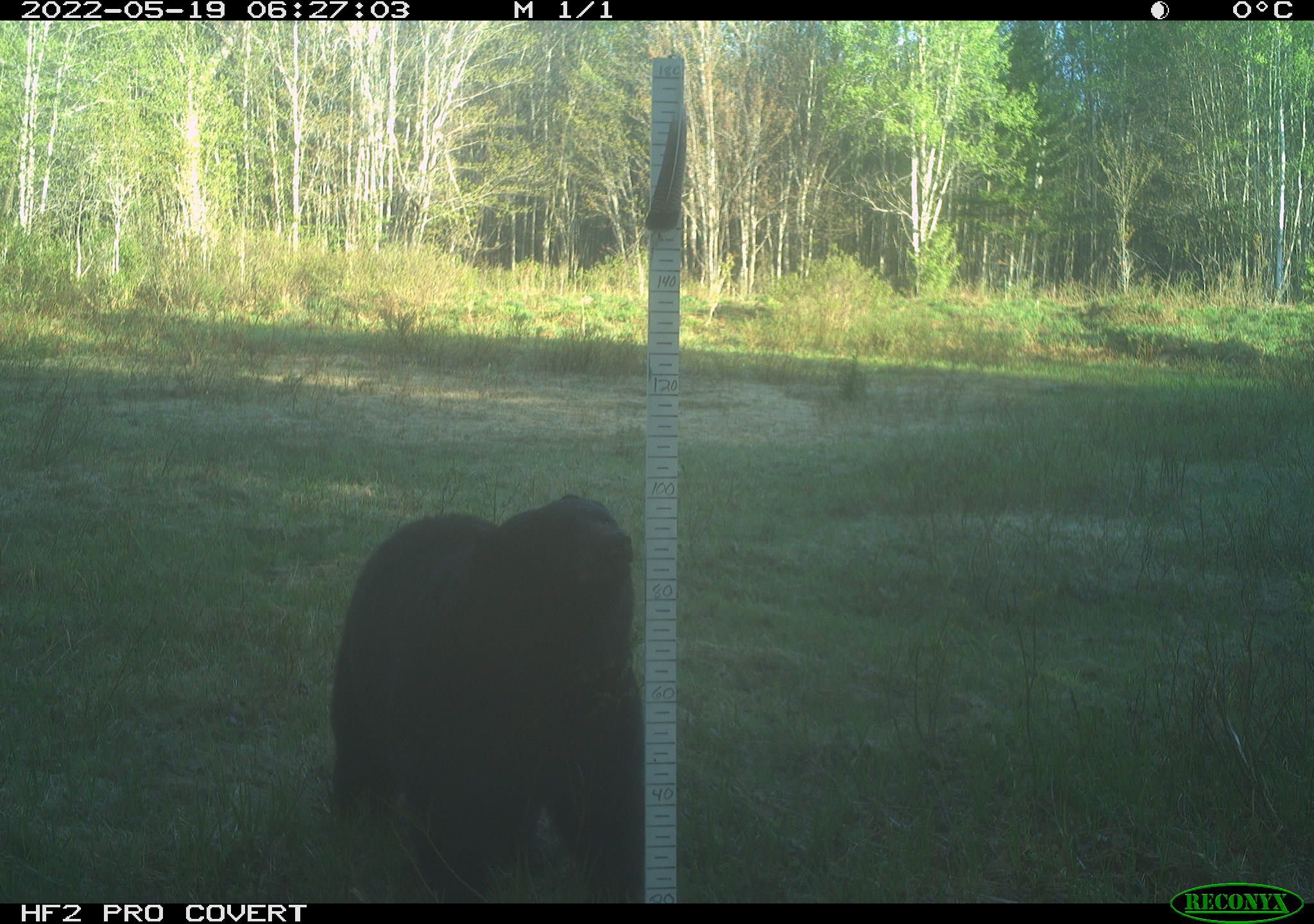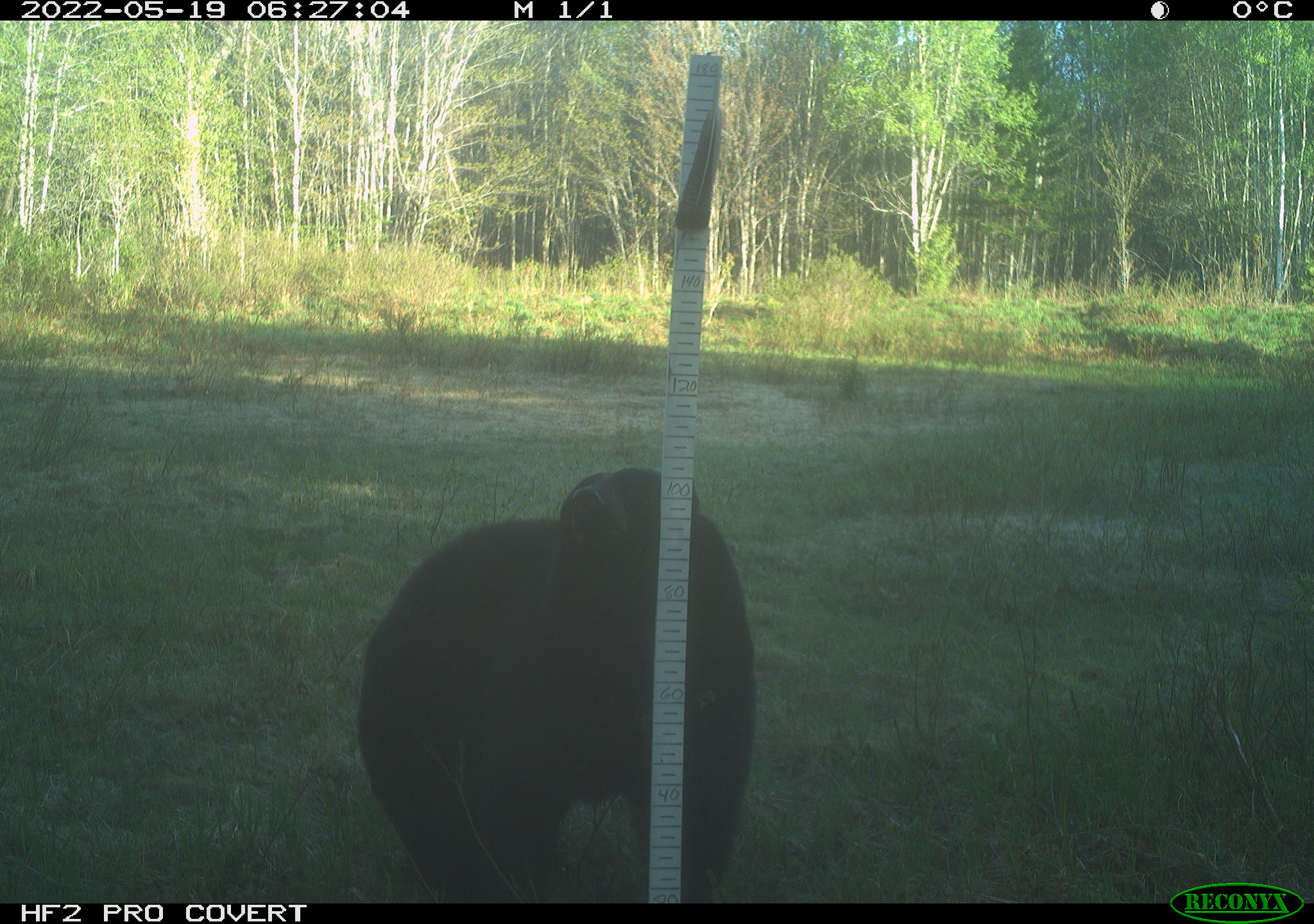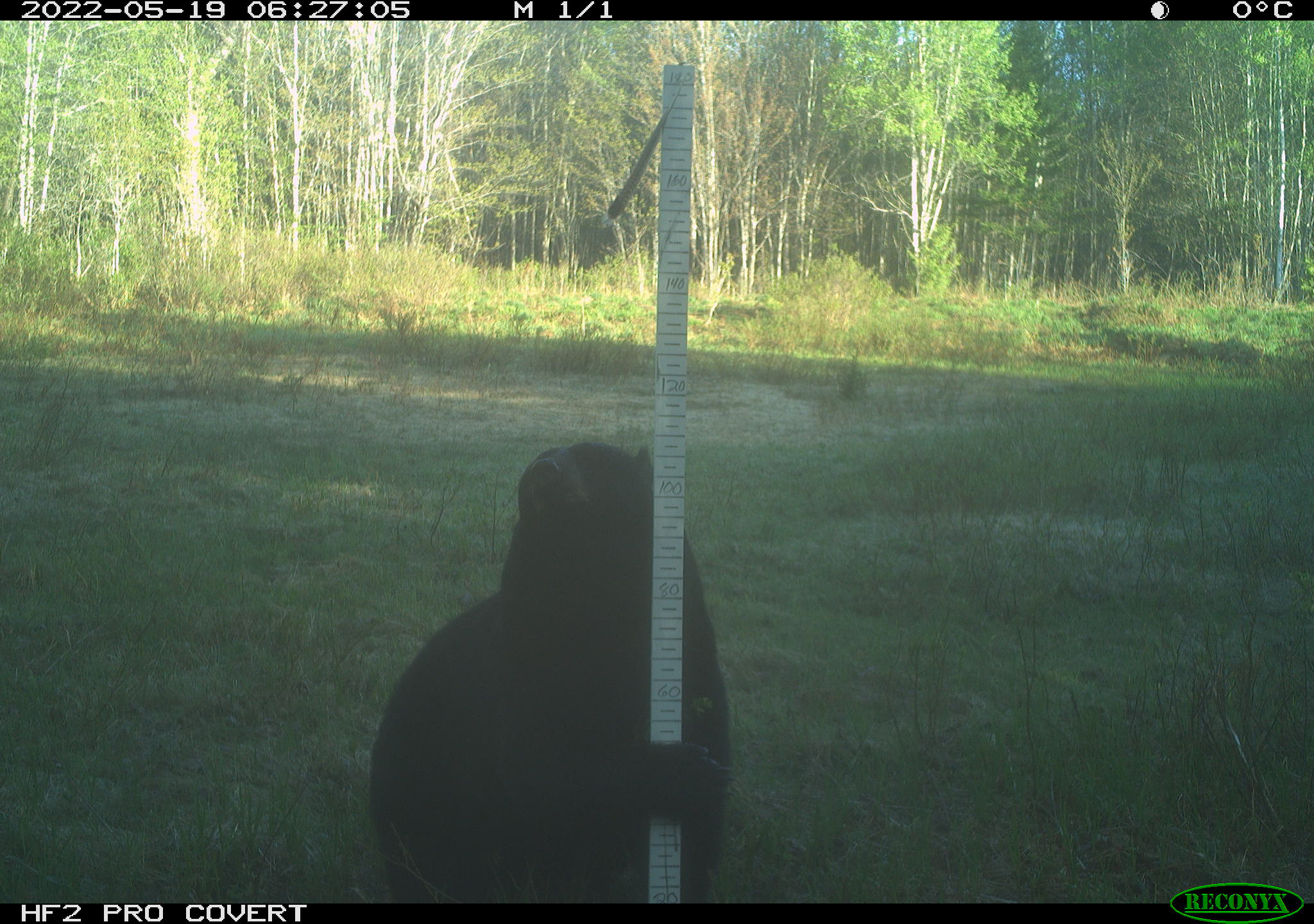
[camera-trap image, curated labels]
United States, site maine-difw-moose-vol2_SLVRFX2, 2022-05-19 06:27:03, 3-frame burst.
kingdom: Animalia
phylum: Chordata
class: Mammalia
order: Carnivora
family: Ursidae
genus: Ursus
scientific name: Ursus americanus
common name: black bear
Black bear (Ursus americanus).